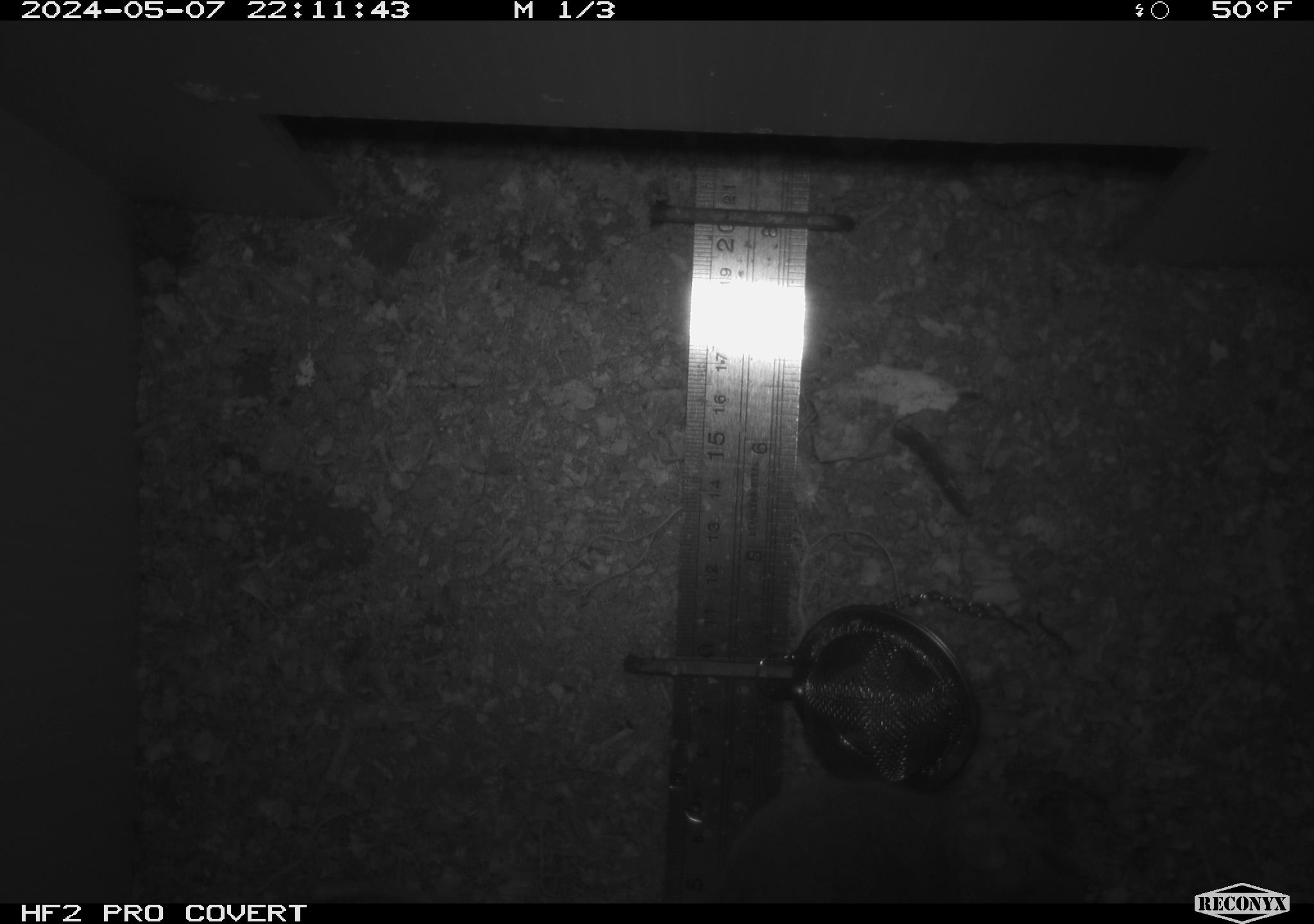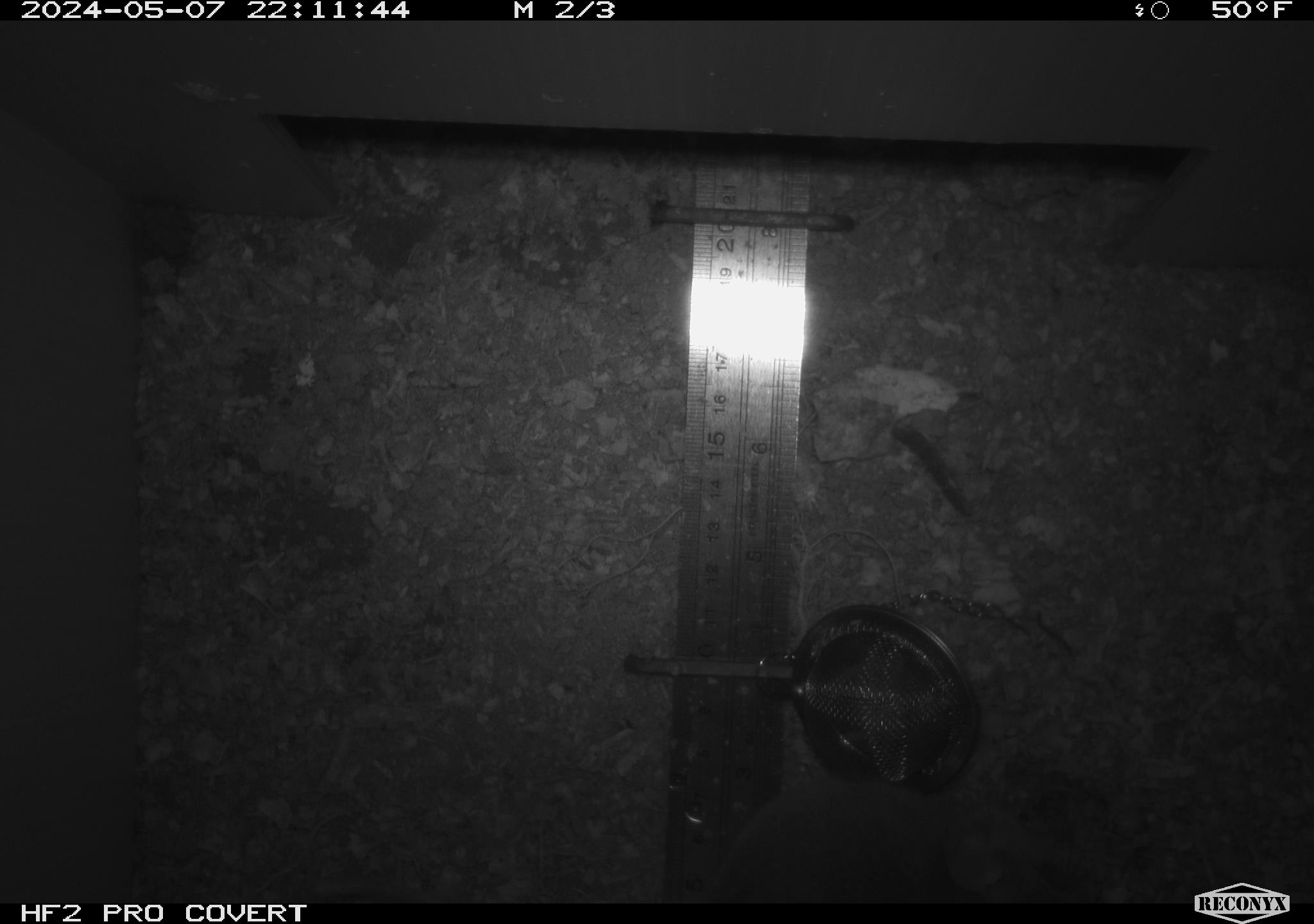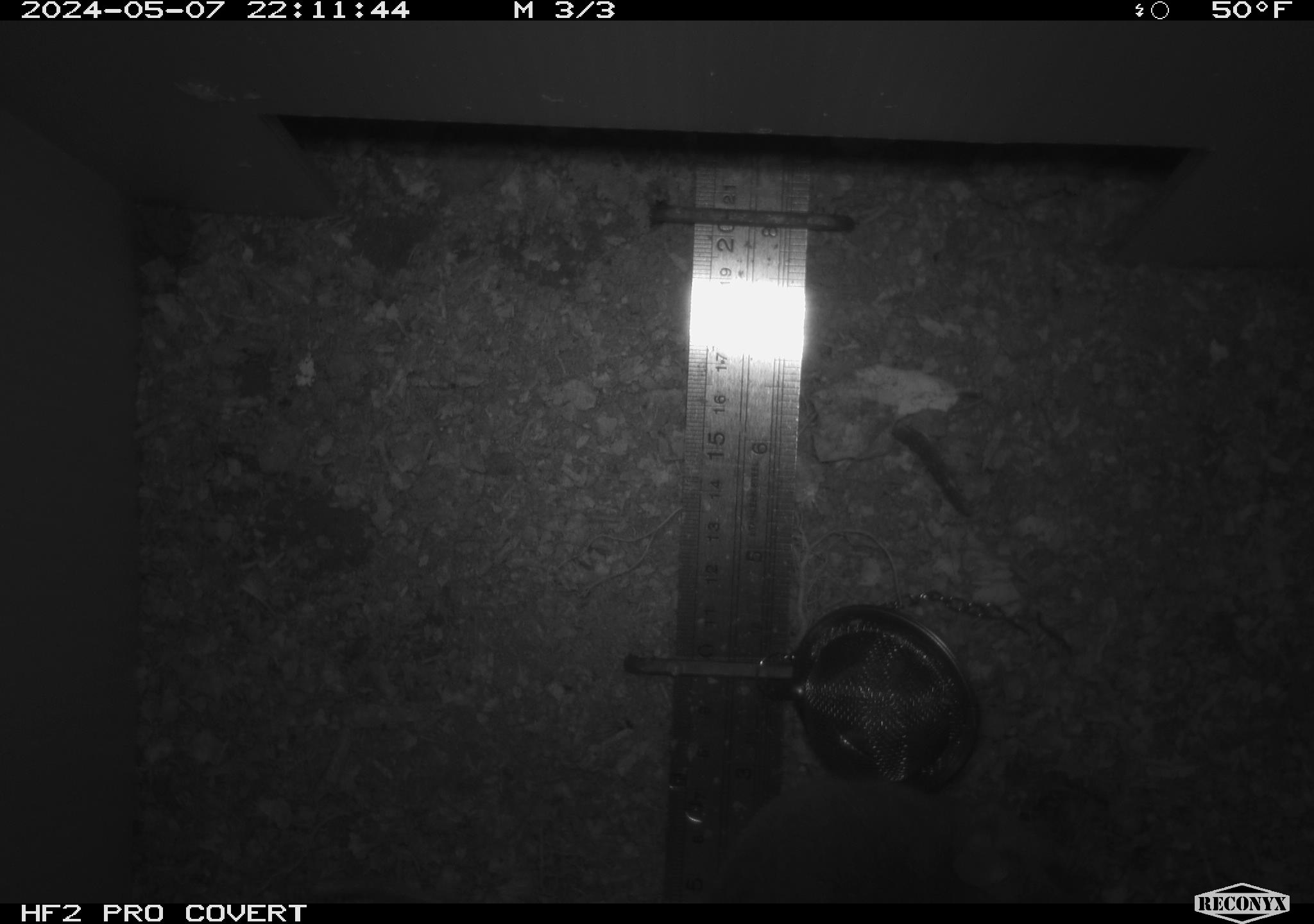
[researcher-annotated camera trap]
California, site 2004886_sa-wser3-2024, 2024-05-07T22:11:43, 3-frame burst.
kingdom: Animalia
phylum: Chordata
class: Mammalia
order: Rodentia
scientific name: Rodentia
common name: mouse species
Mouse species (Rodentia).